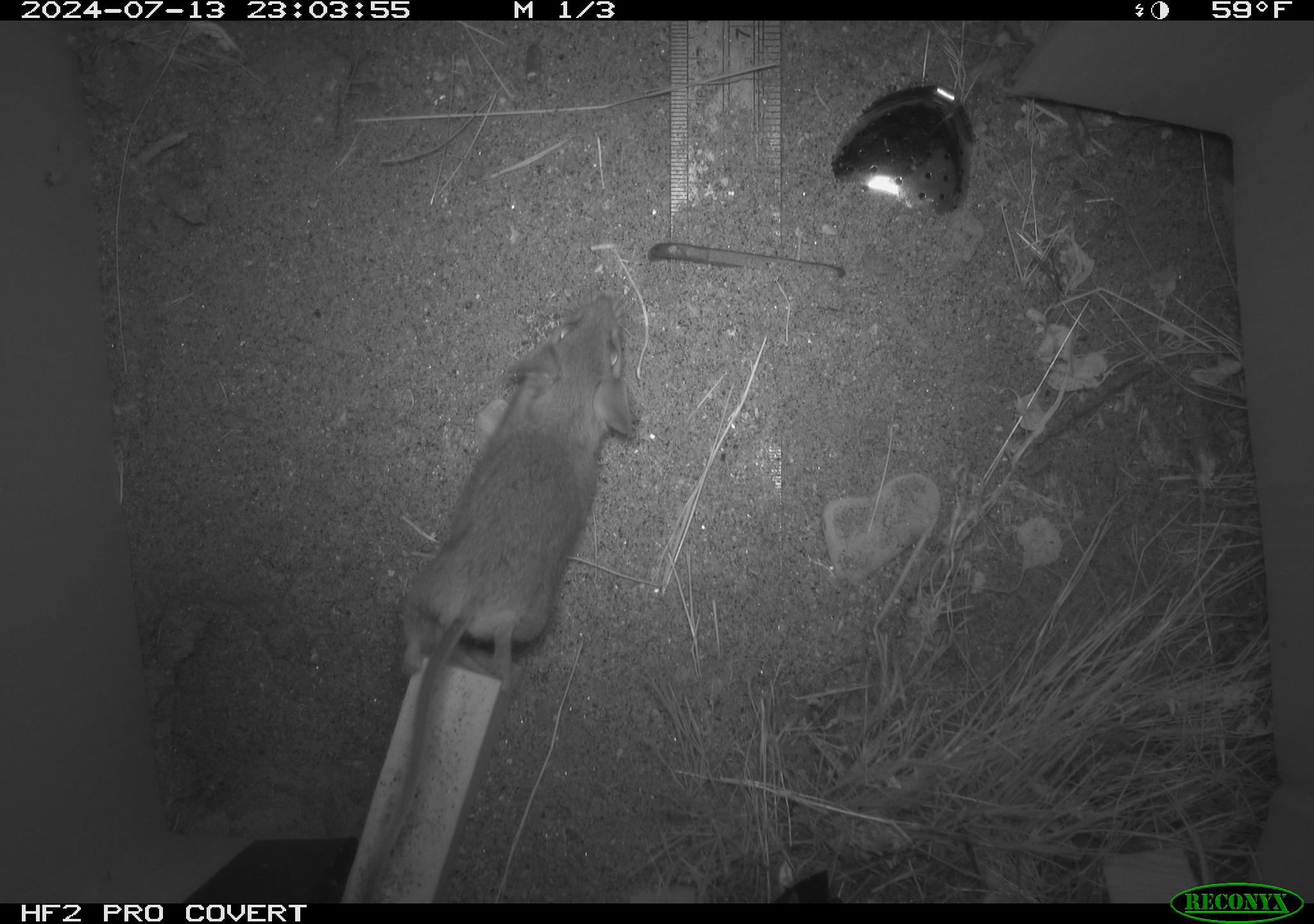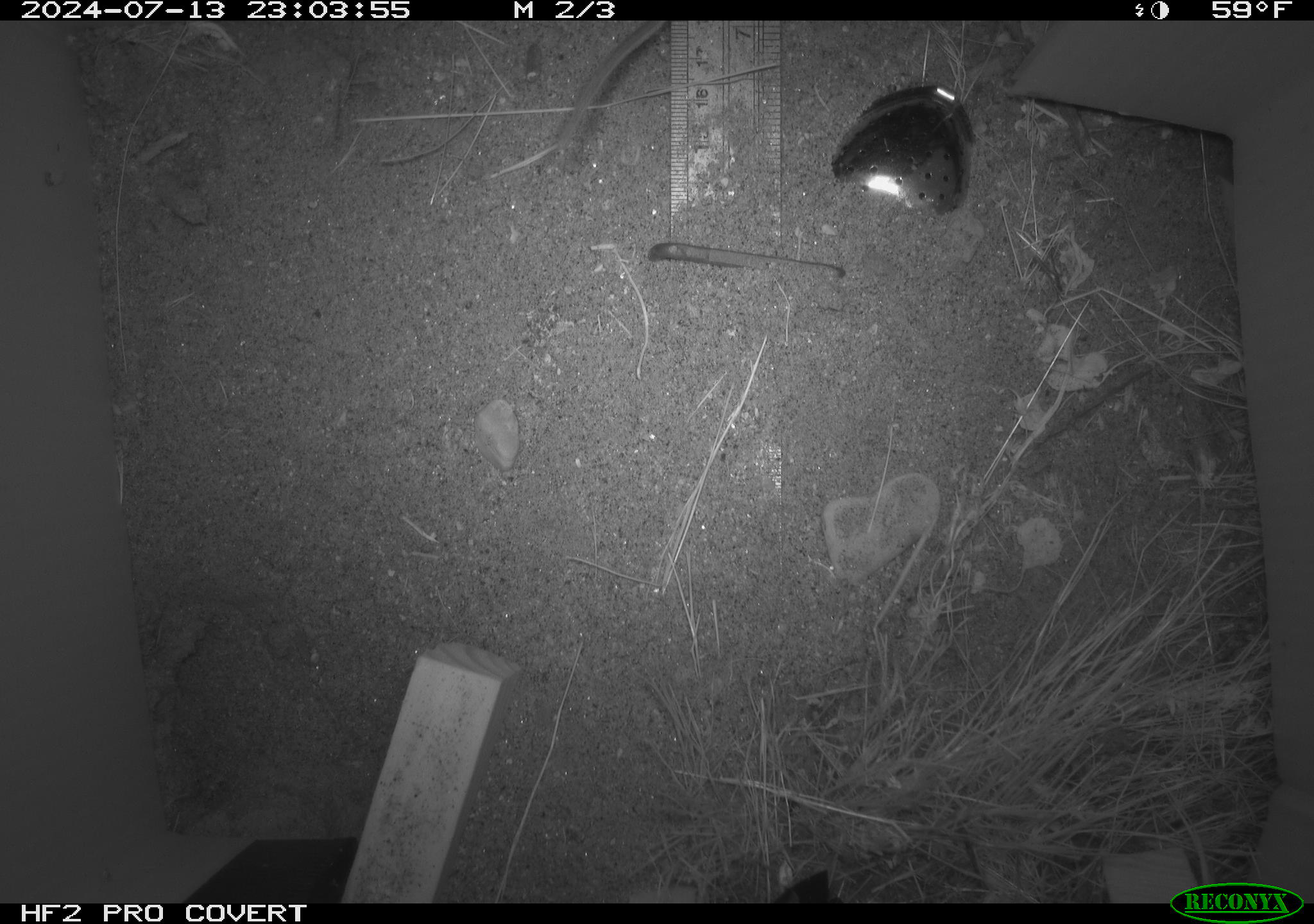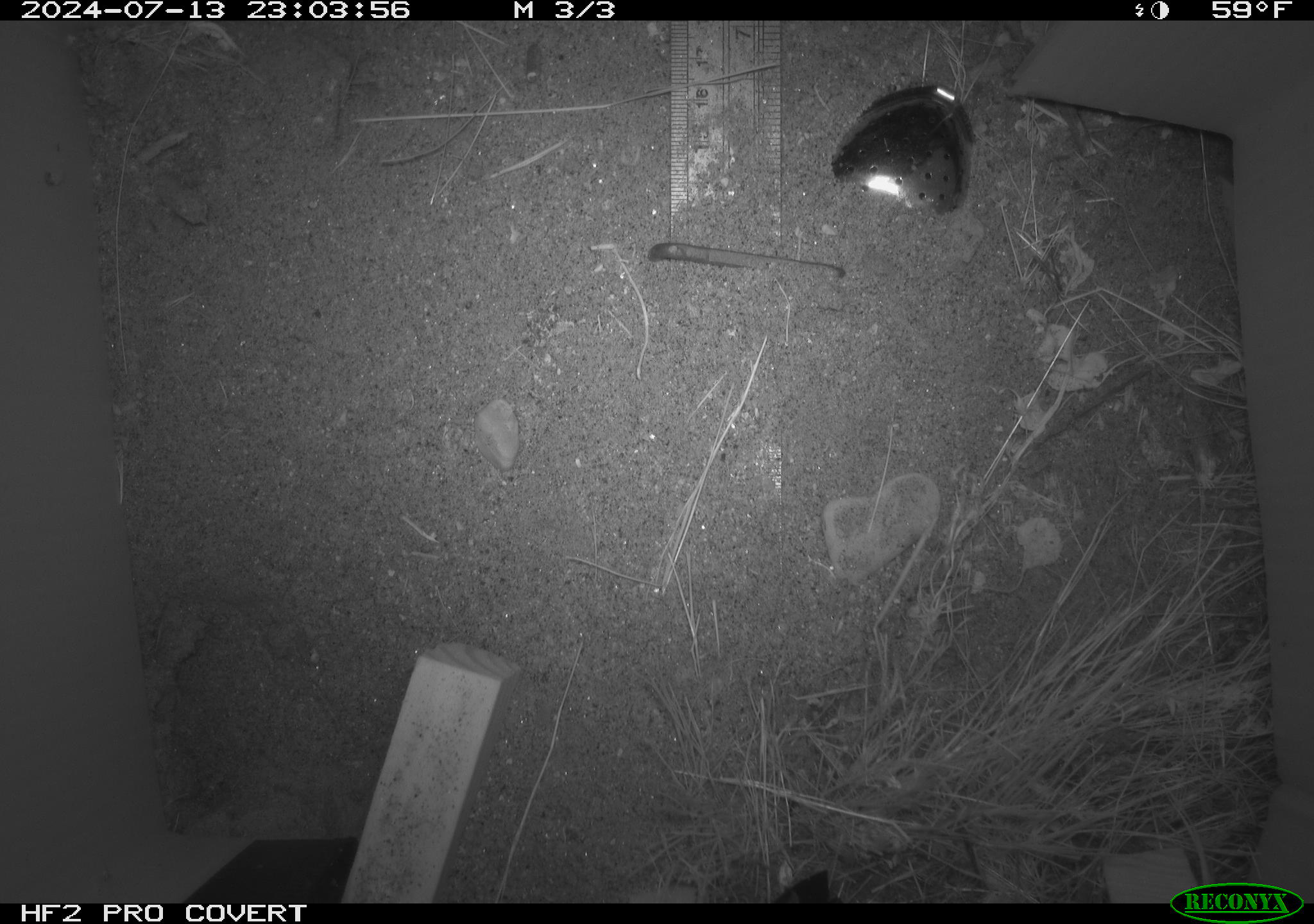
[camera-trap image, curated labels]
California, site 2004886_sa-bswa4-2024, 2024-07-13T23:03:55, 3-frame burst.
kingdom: Animalia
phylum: Chordata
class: Mammalia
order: Rodentia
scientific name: Rodentia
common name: rodent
Rodent (Rodentia).